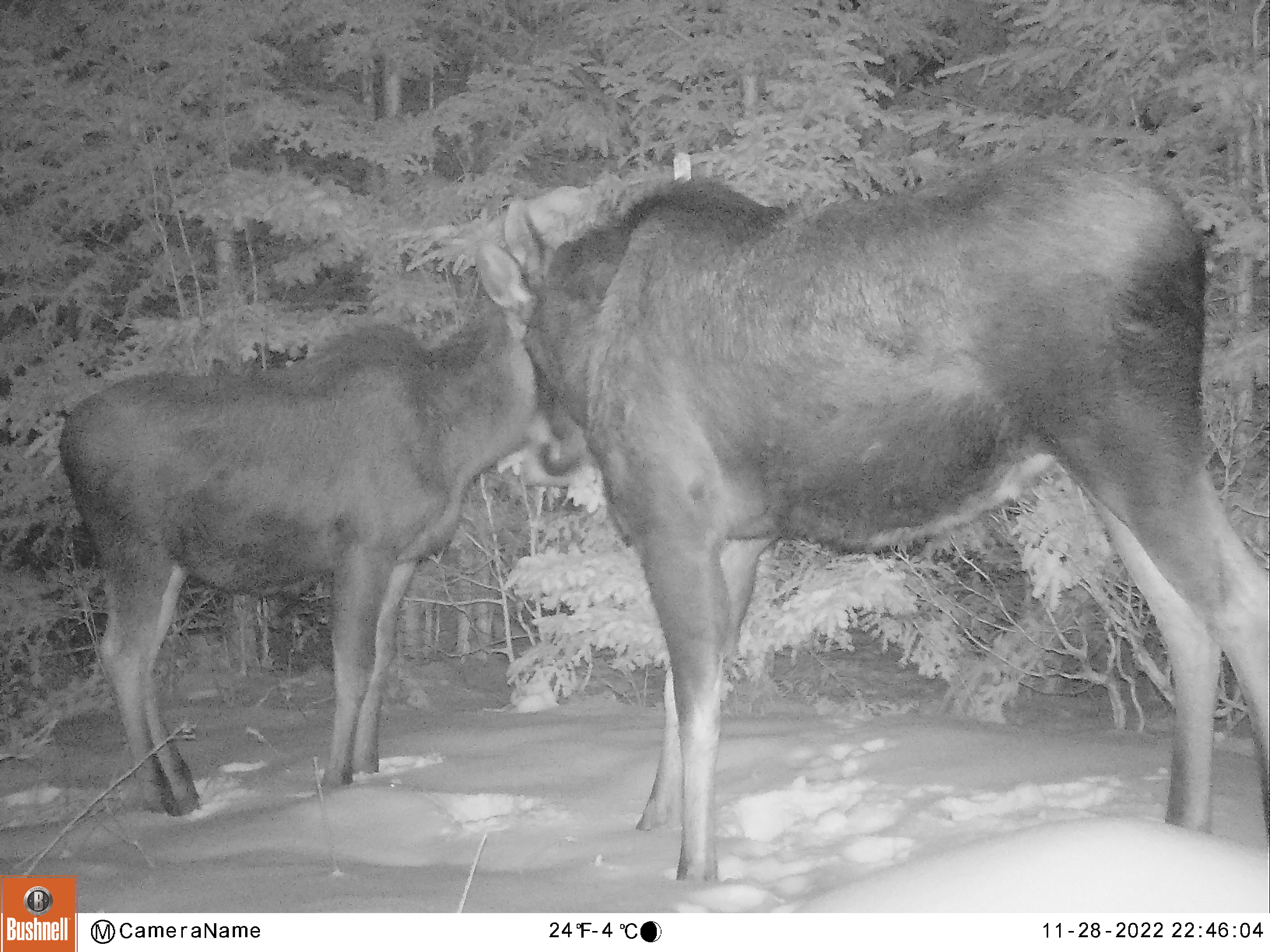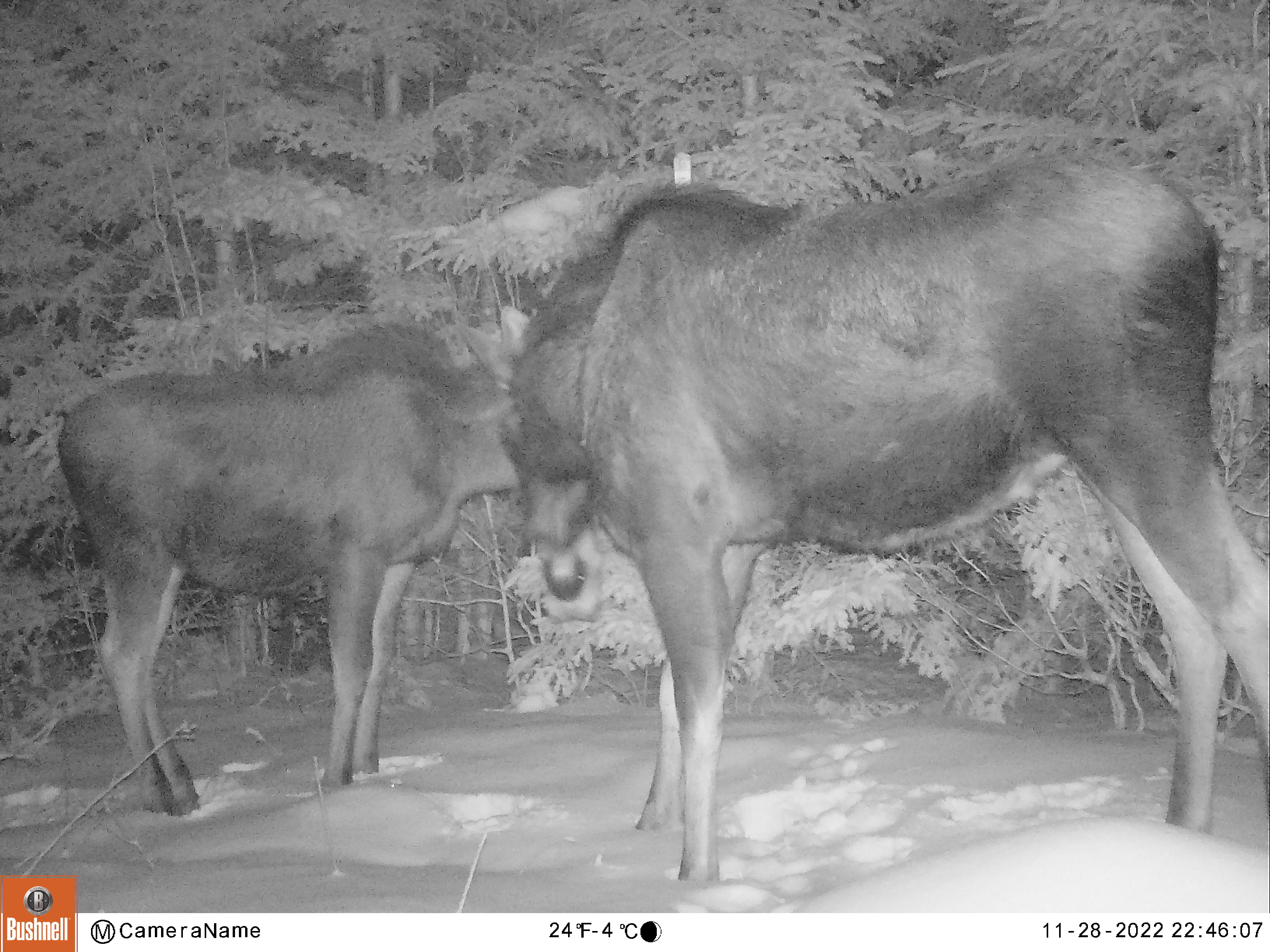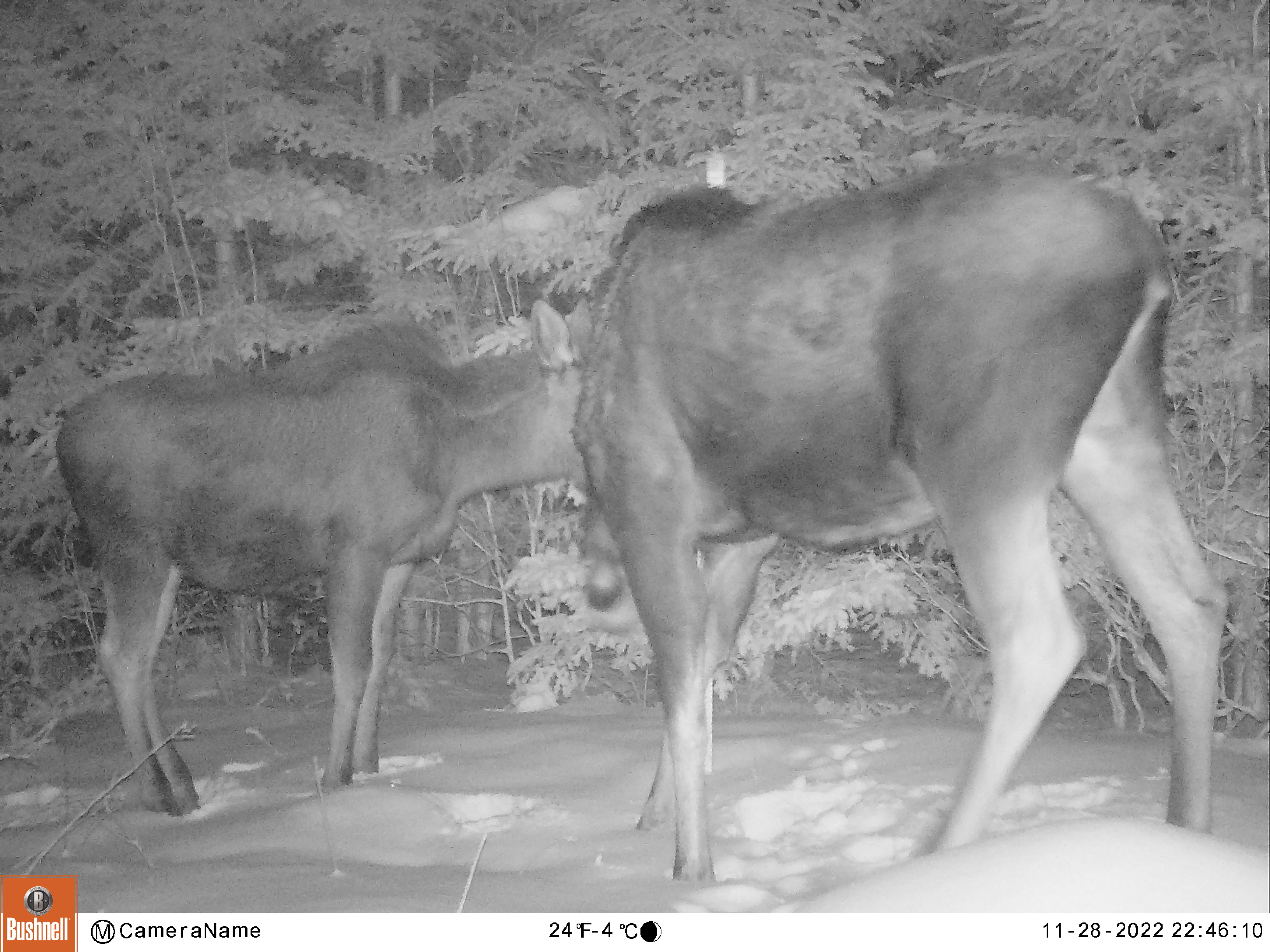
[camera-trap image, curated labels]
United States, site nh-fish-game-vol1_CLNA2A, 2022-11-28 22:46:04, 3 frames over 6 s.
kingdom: Animalia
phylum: Chordata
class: Mammalia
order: Artiodactyla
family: Cervidae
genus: Alces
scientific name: Alces alces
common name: moose